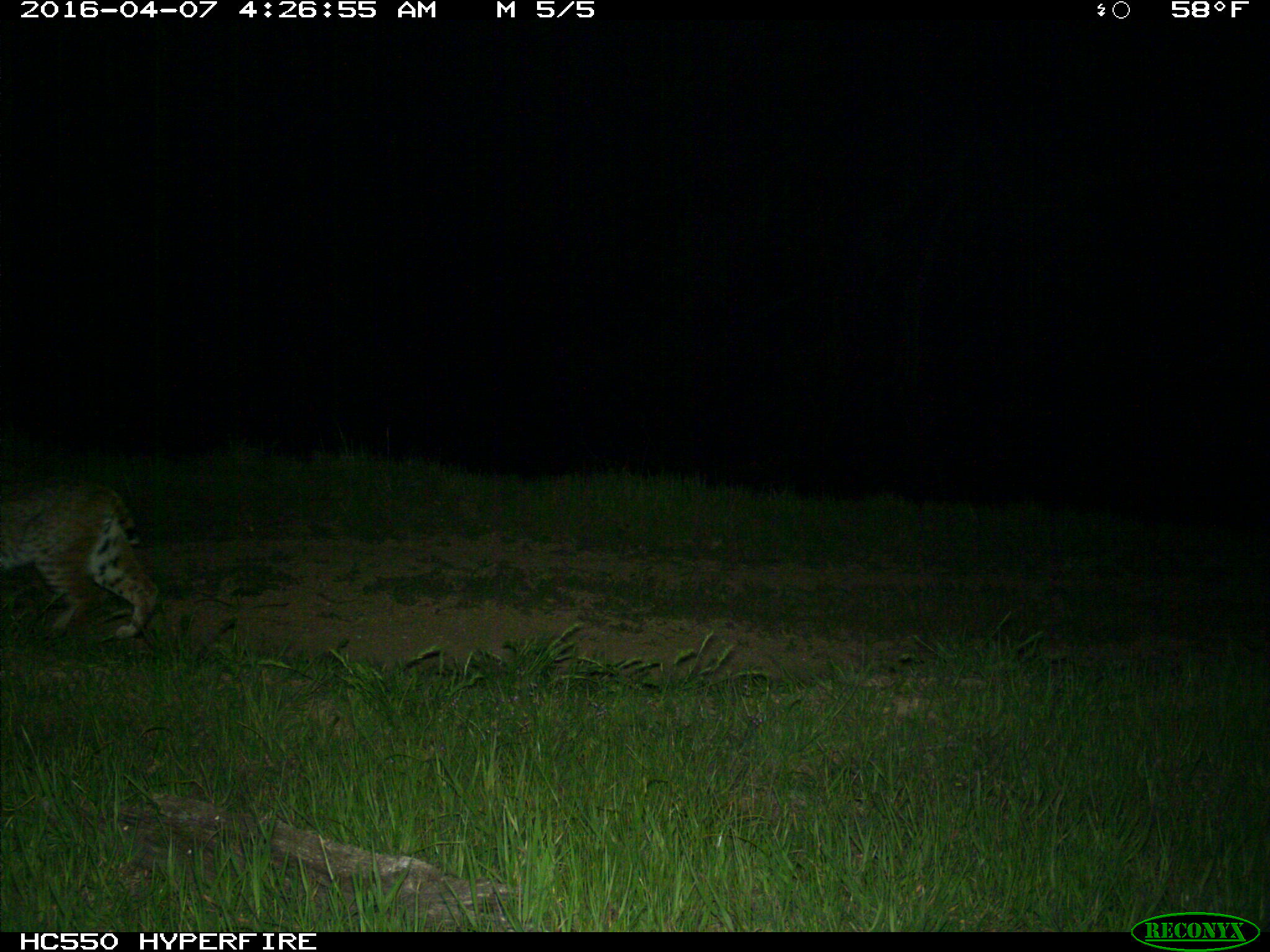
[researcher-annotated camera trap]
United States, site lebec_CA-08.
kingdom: Animalia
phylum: Chordata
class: Mammalia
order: Carnivora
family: Felidae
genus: Lynx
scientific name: Lynx rufus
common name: bobcat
Lynx rufus (bobcat).